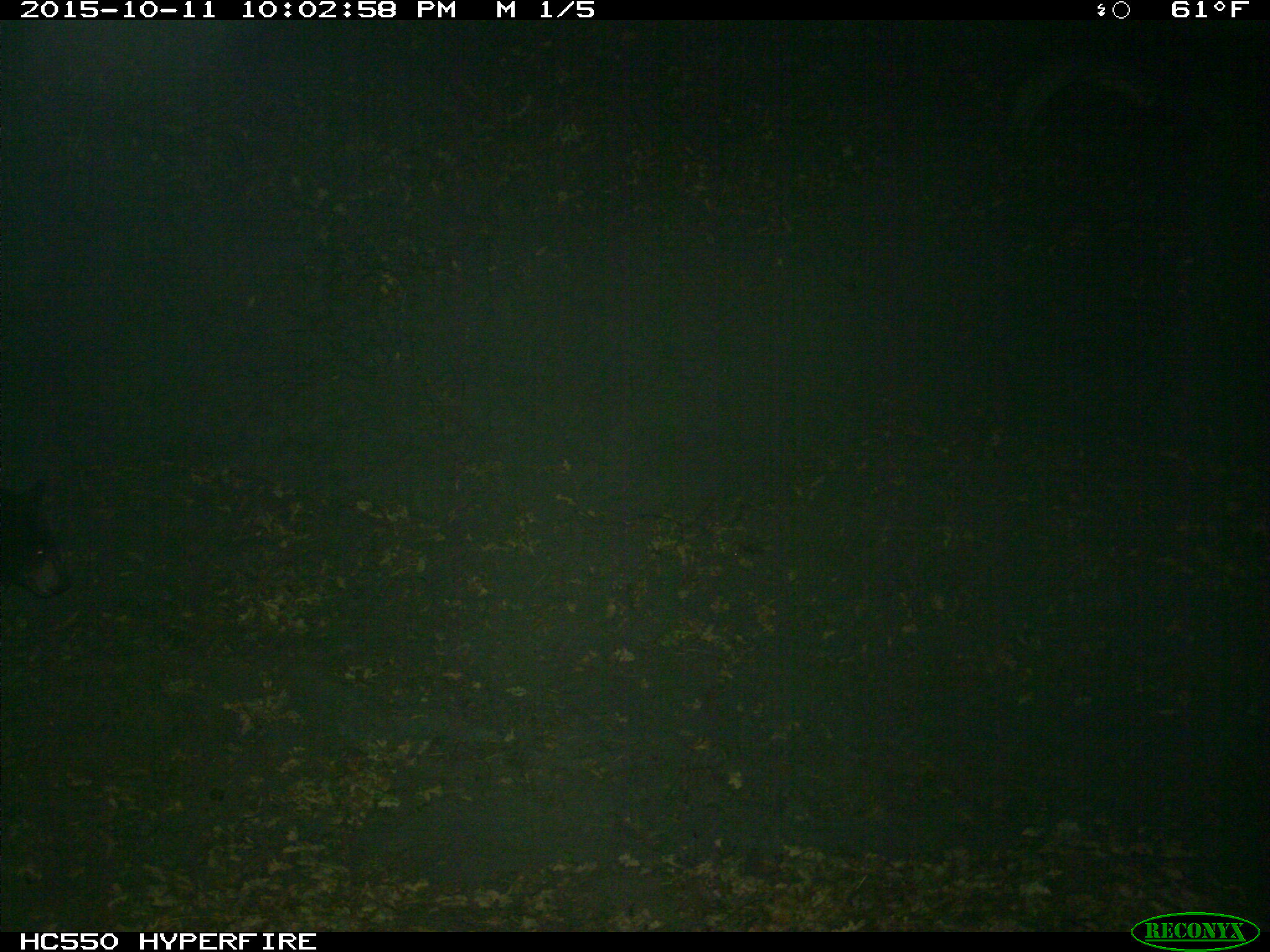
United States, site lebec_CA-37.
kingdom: Animalia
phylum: Chordata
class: Mammalia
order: Carnivora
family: Ursidae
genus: Ursus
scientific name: Ursus americanus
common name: american black bear